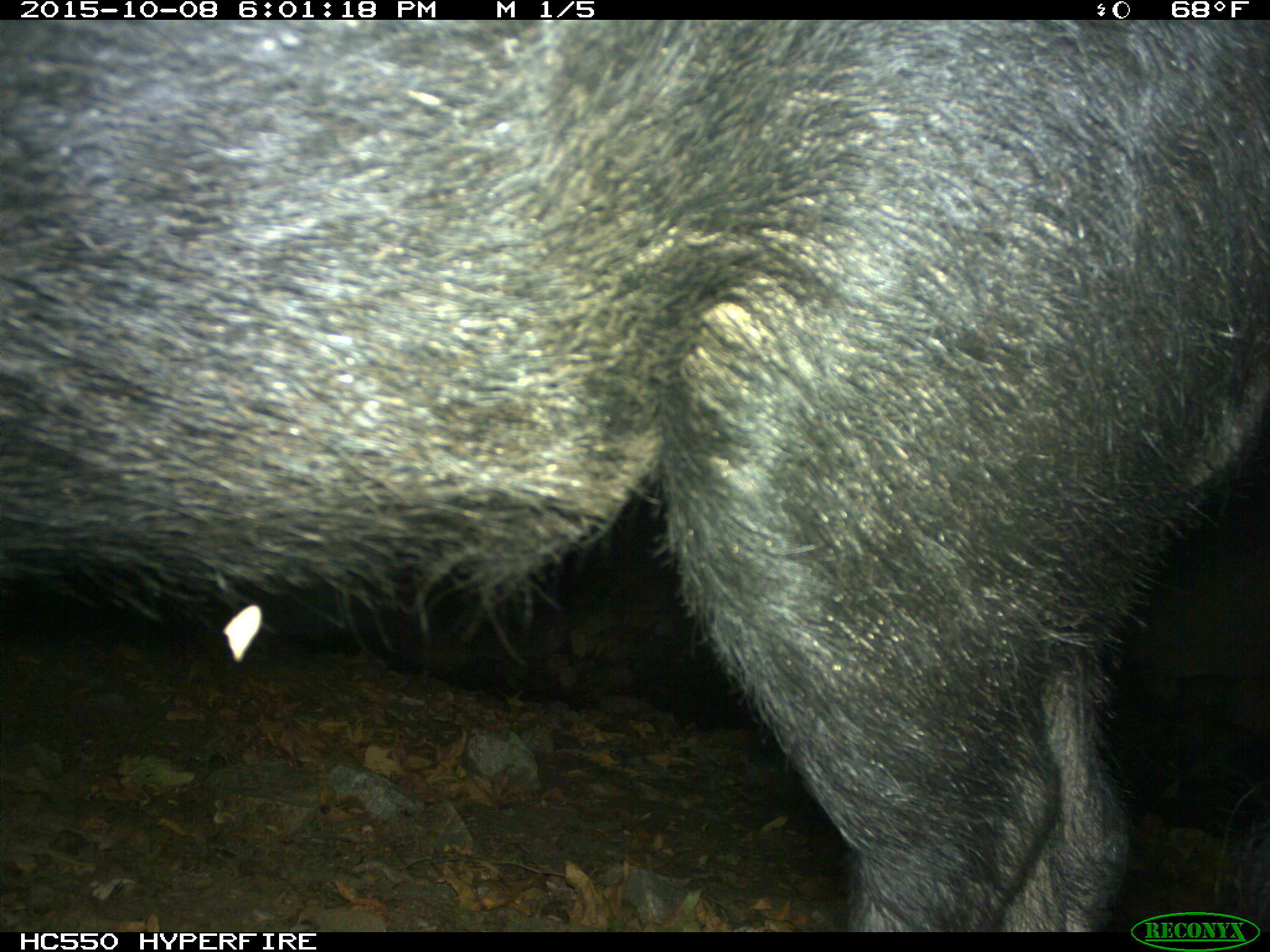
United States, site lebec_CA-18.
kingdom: Animalia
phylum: Chordata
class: Mammalia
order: Artiodactyla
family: Suidae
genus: Sus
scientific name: Sus scrofa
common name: wild boar